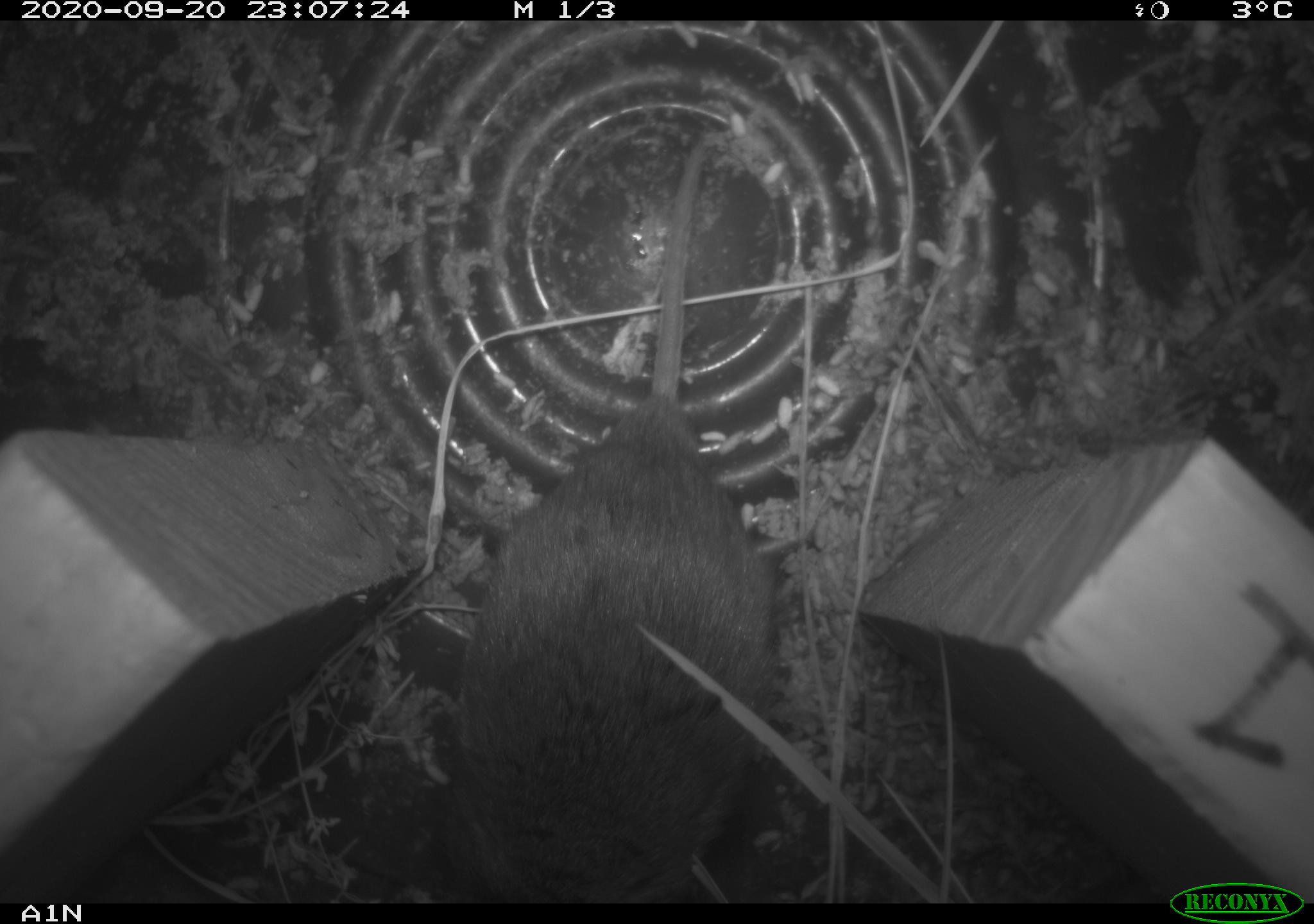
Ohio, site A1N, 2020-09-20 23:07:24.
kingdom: Animalia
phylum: Chordata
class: Mammalia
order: Rodentia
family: Cricetidae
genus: Microtus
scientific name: Microtus pennsylvanicus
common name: meadow vole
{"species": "meadow vole (Microtus pennsylvanicus)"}